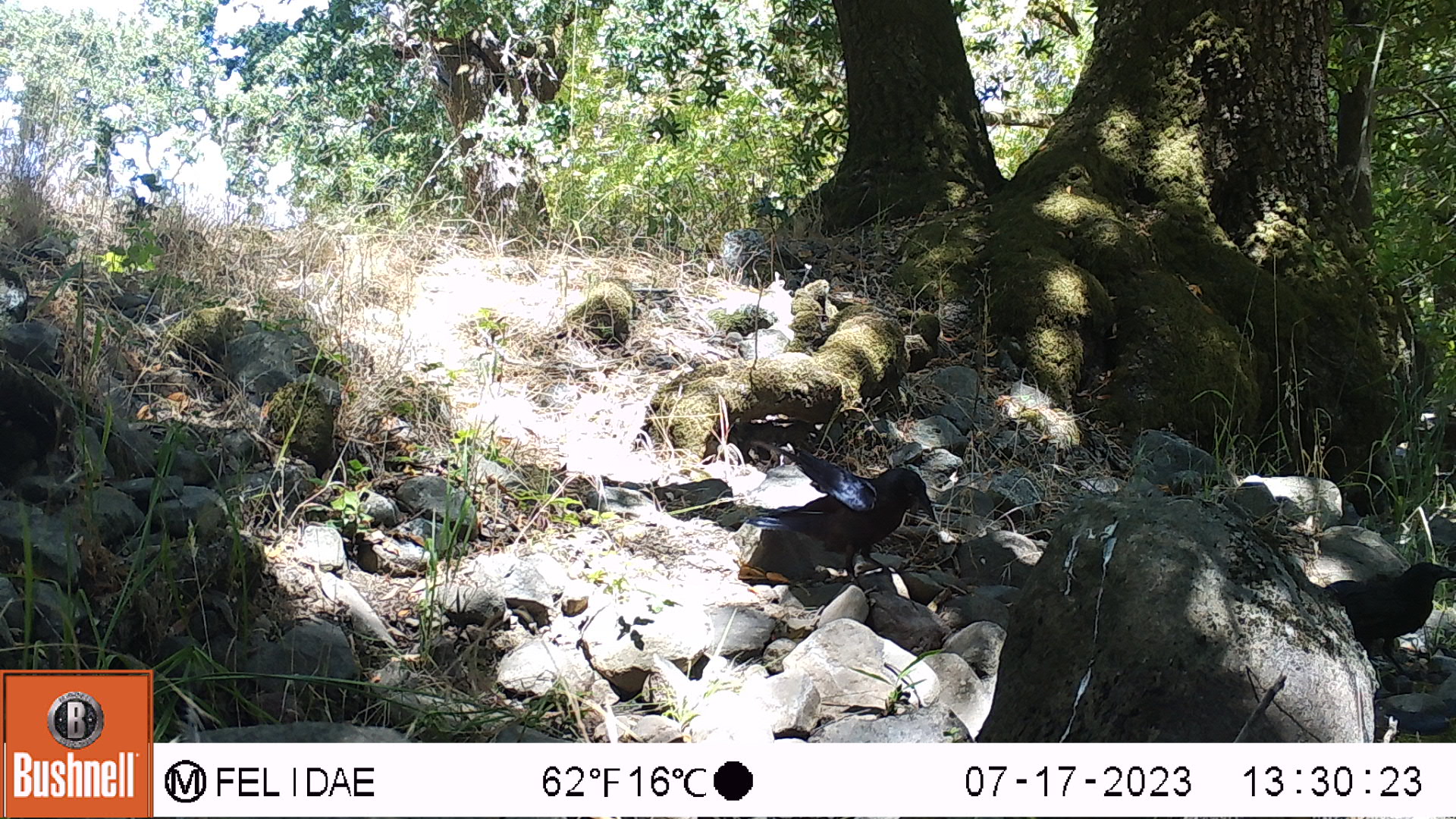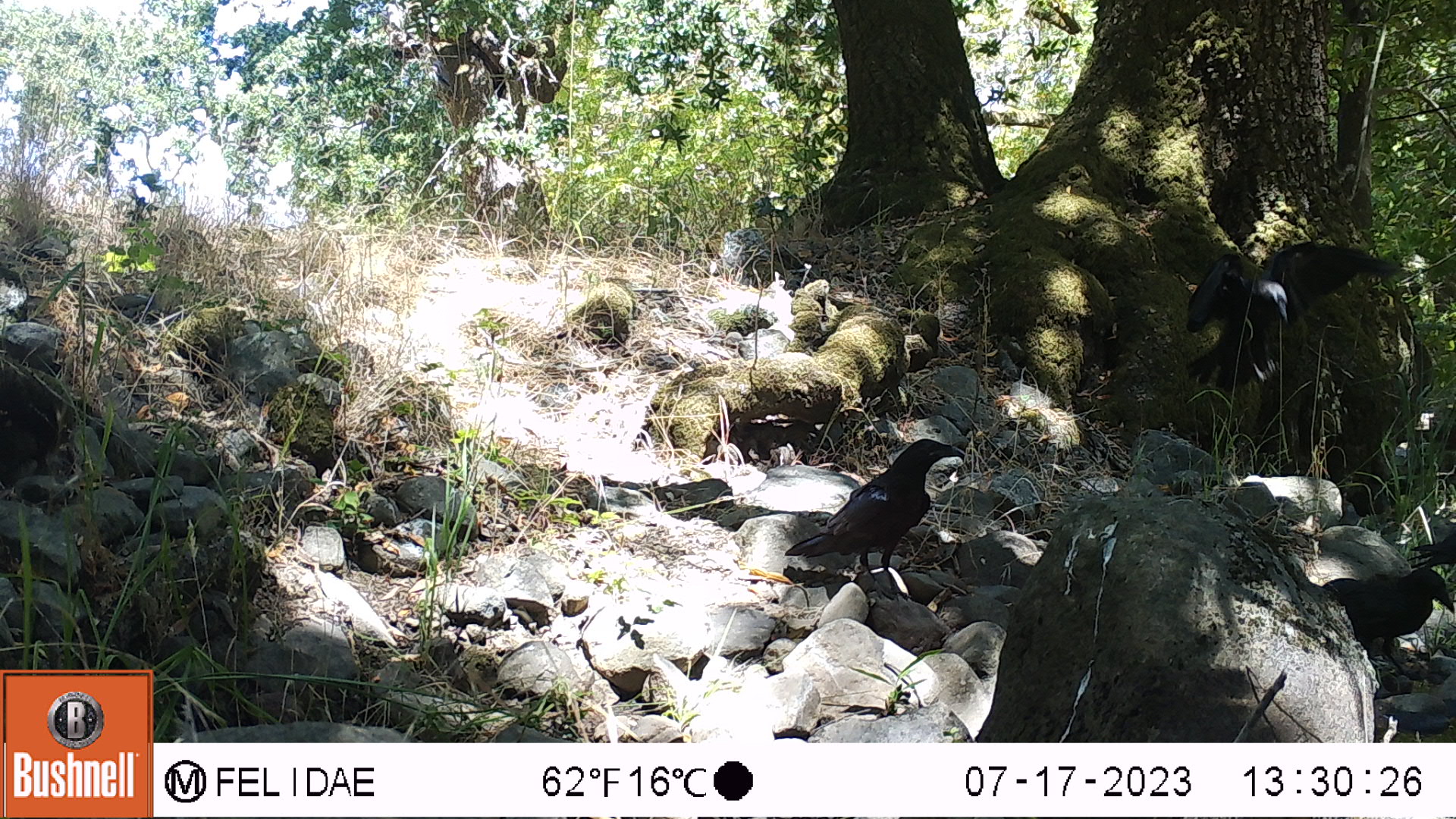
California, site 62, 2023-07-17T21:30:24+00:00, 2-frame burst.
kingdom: Animalia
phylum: Chordata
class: Aves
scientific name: Aves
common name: bird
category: unknown bird